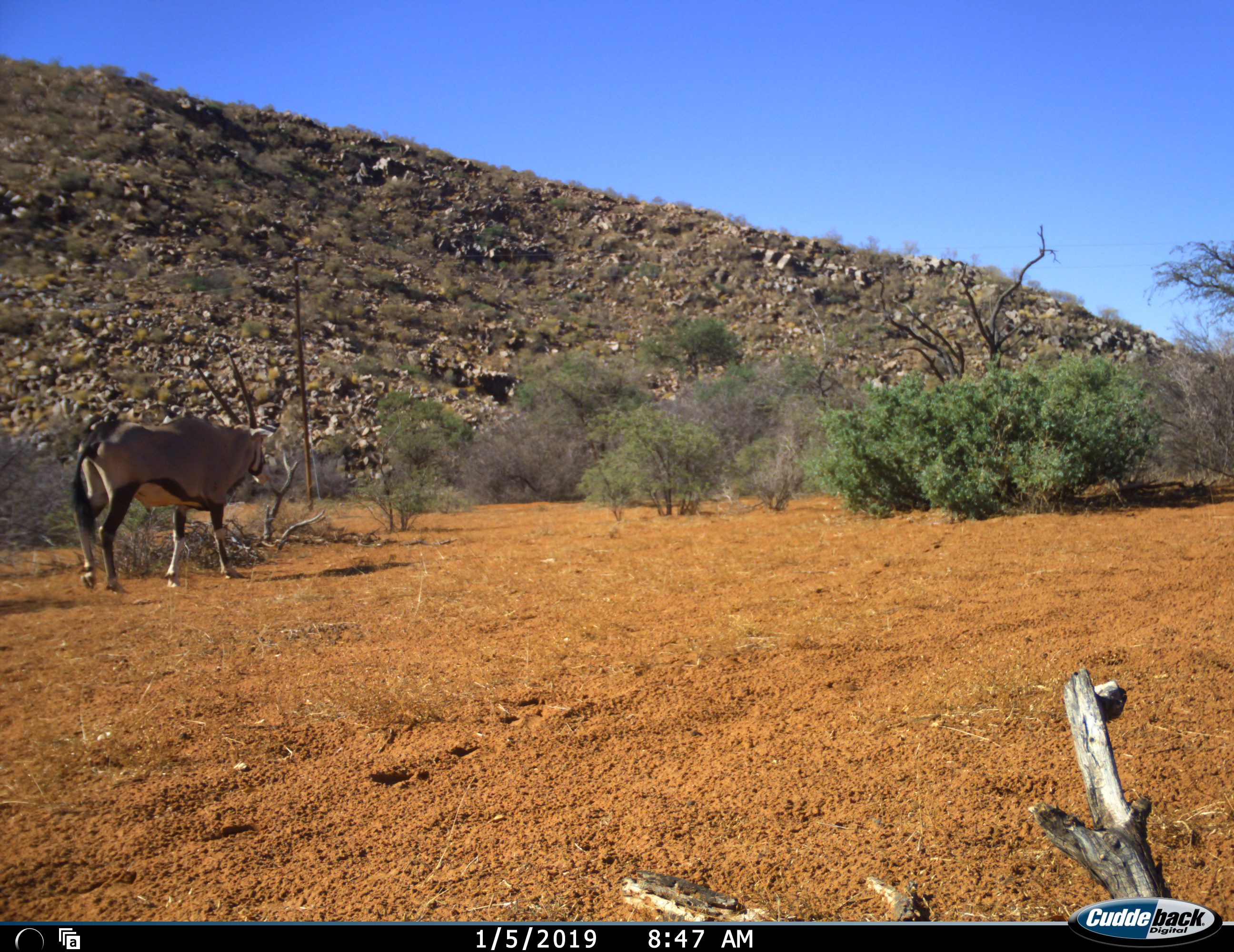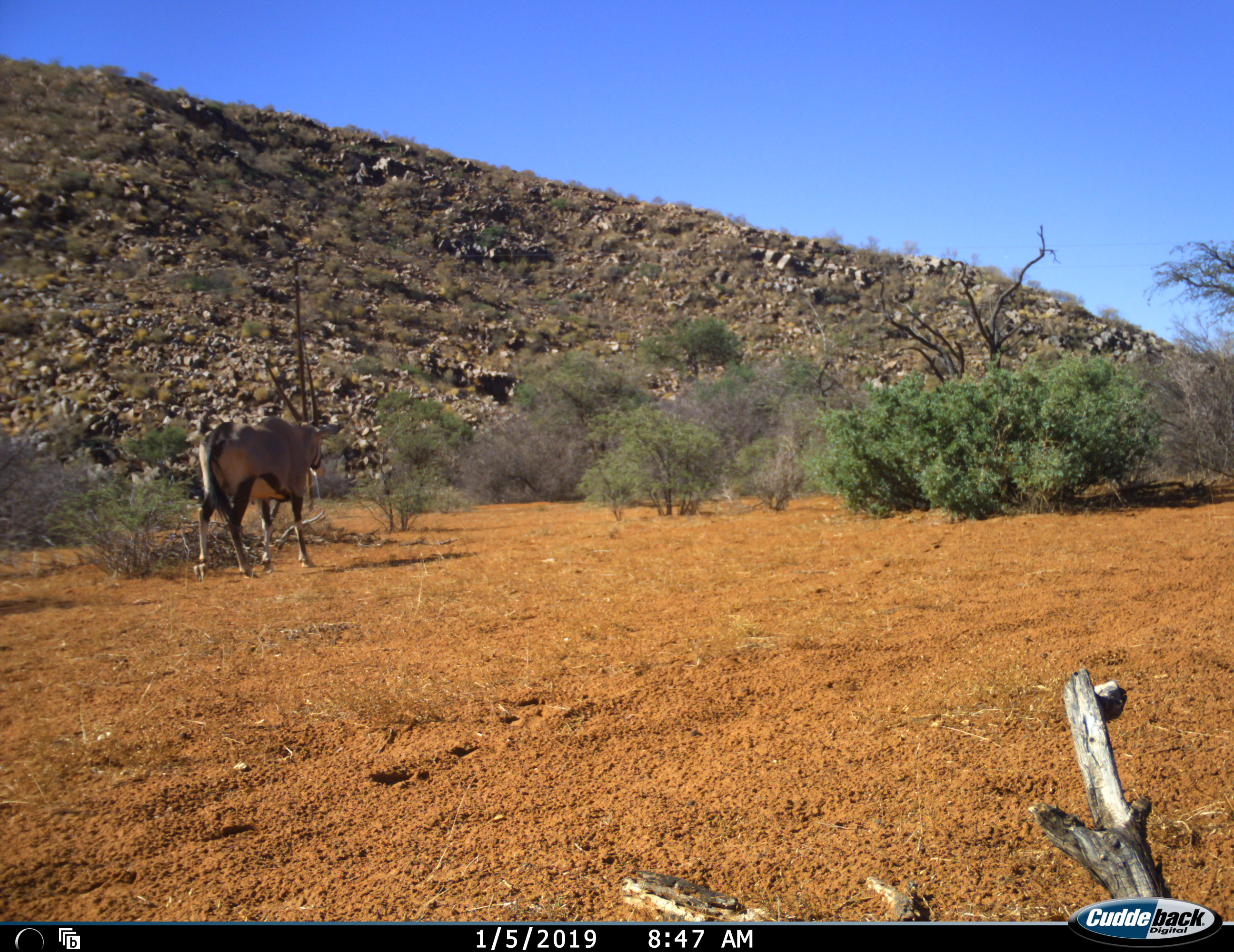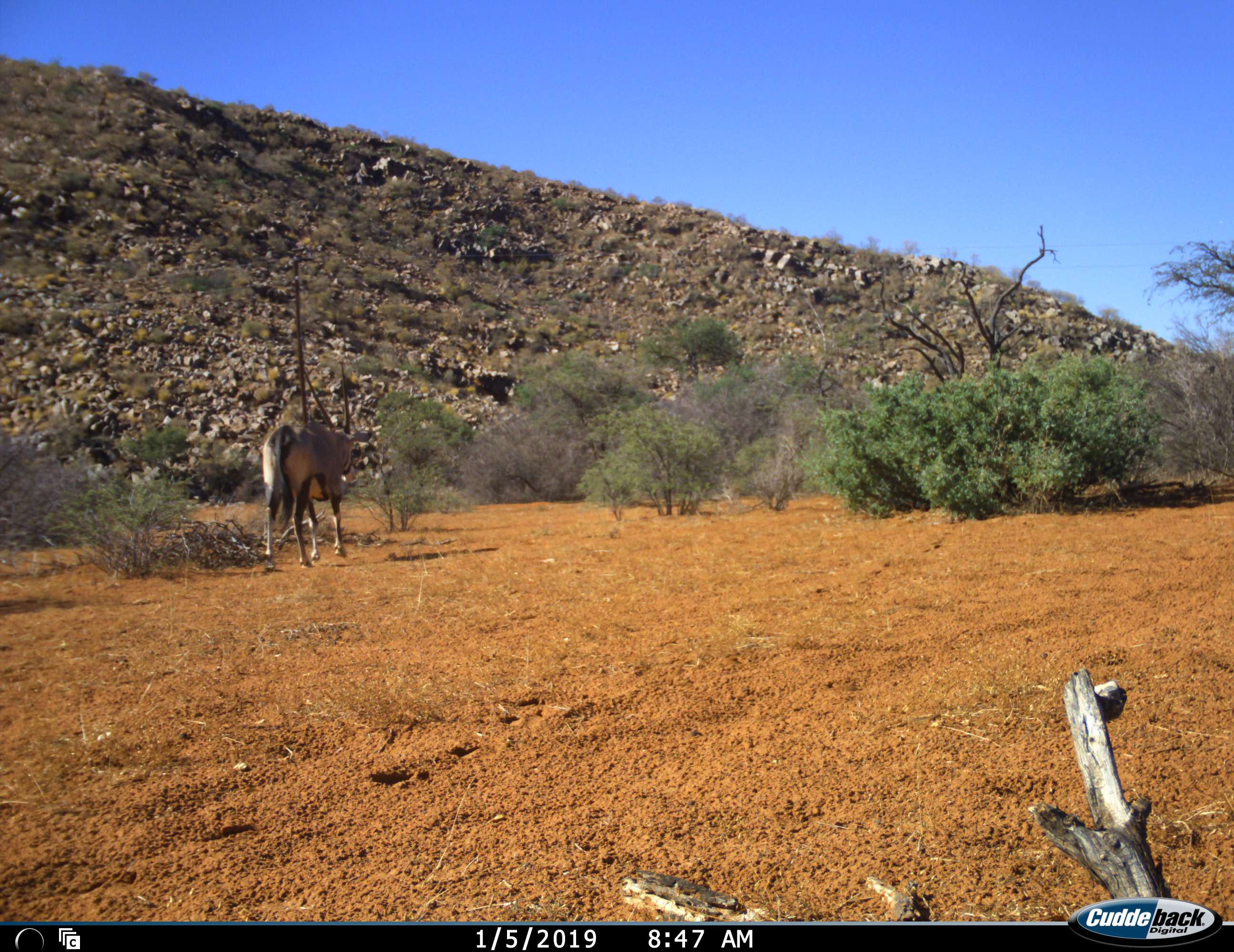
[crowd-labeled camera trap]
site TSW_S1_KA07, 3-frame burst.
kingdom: Animalia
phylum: Chordata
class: Mammalia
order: Artiodactyla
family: Bovidae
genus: Oryx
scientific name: Oryx gazella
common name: gemsbok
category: oryx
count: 1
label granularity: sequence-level